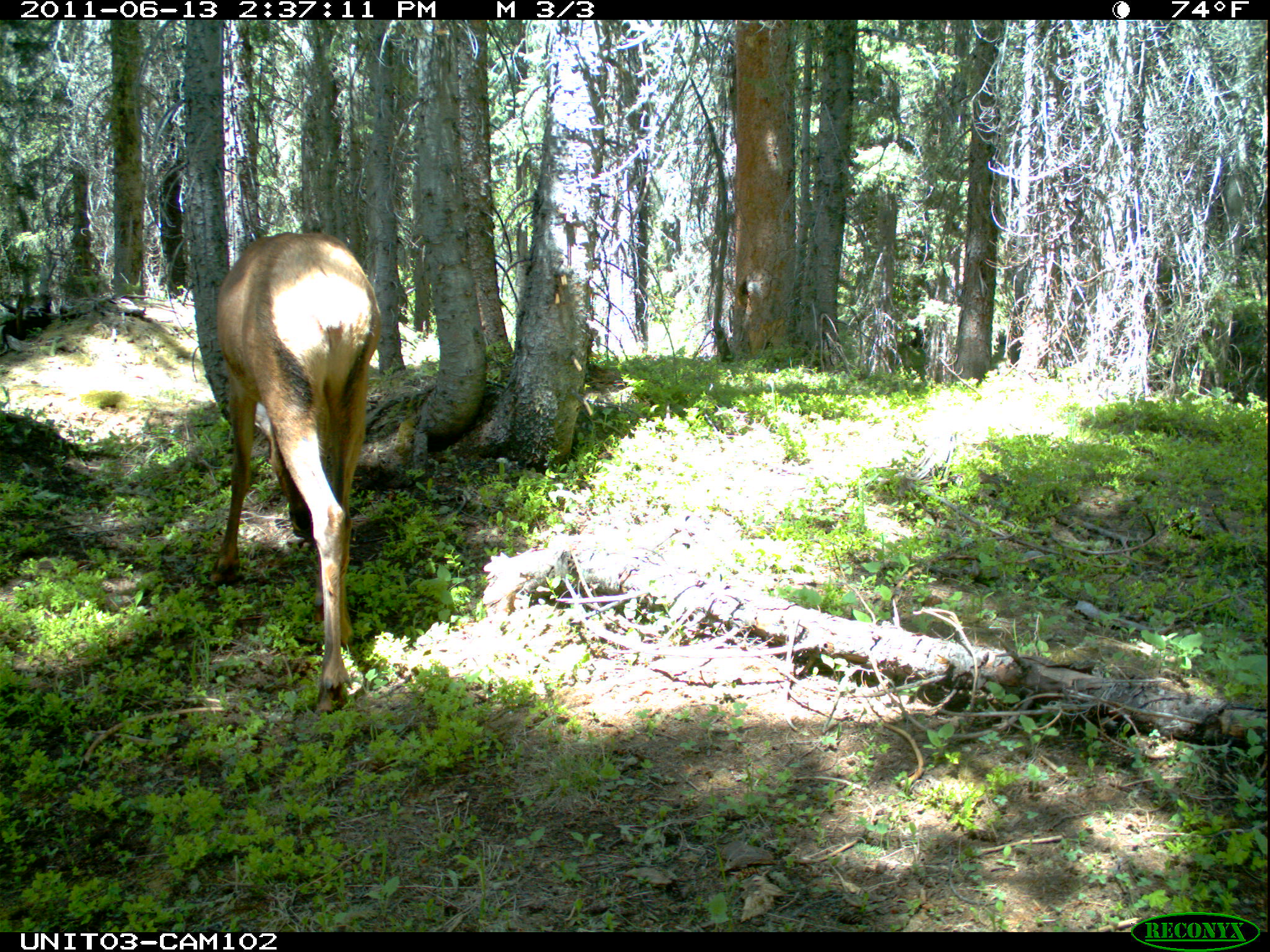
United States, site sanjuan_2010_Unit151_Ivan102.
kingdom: Animalia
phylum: Chordata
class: Mammalia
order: Artiodactyla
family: Cervidae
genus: Cervus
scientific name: Cervus elaphus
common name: red deer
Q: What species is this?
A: Cervus elaphus (red deer).